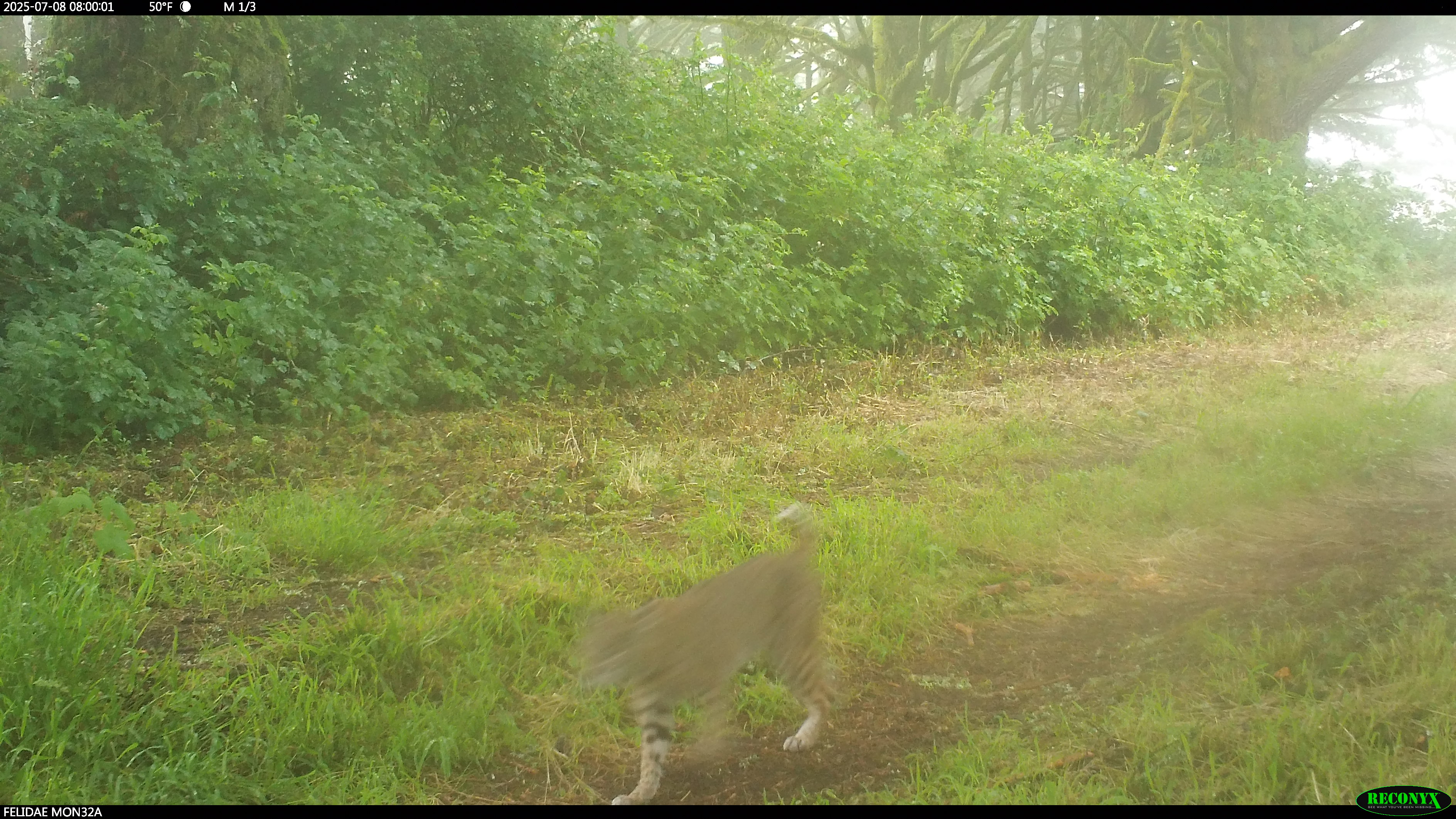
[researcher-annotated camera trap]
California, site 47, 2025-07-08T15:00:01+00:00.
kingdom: Animalia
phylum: Chordata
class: Mammalia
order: Carnivora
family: Felidae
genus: Lynx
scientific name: Lynx rufus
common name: bobcat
Bobcat (Lynx rufus).